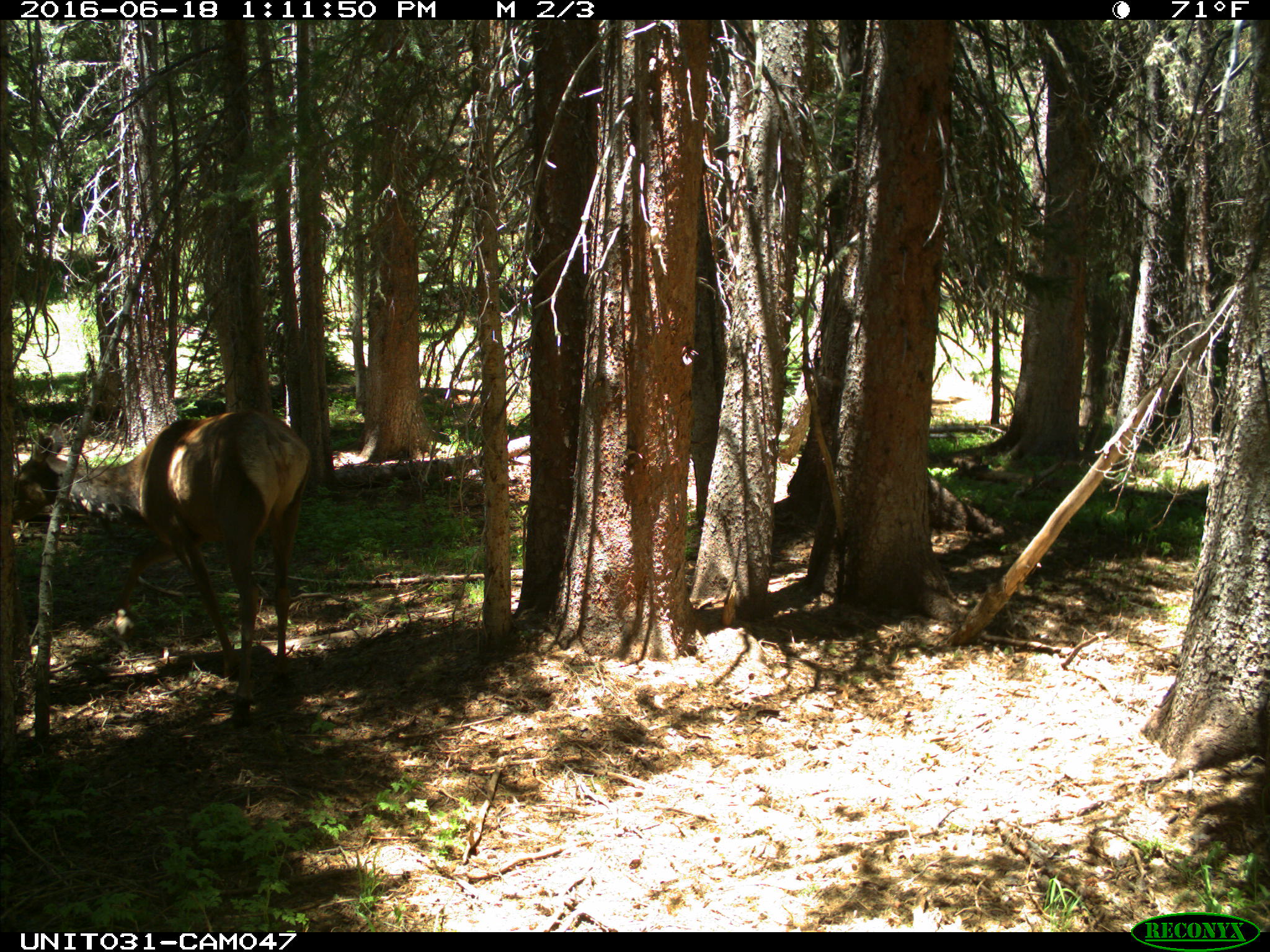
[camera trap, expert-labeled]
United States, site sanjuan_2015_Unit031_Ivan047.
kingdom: Animalia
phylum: Chordata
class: Mammalia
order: Artiodactyla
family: Cervidae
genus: Cervus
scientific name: Cervus elaphus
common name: red deer